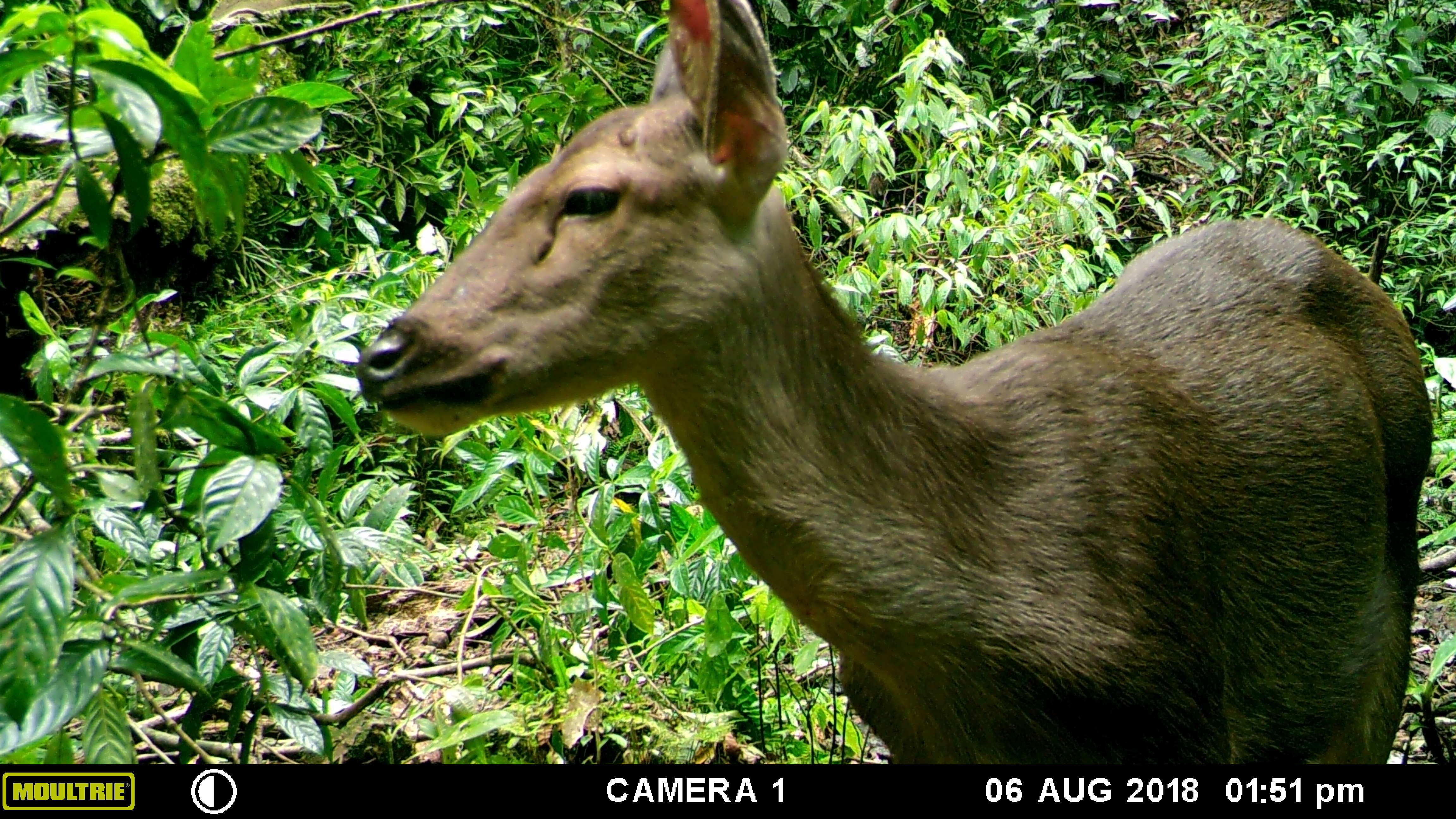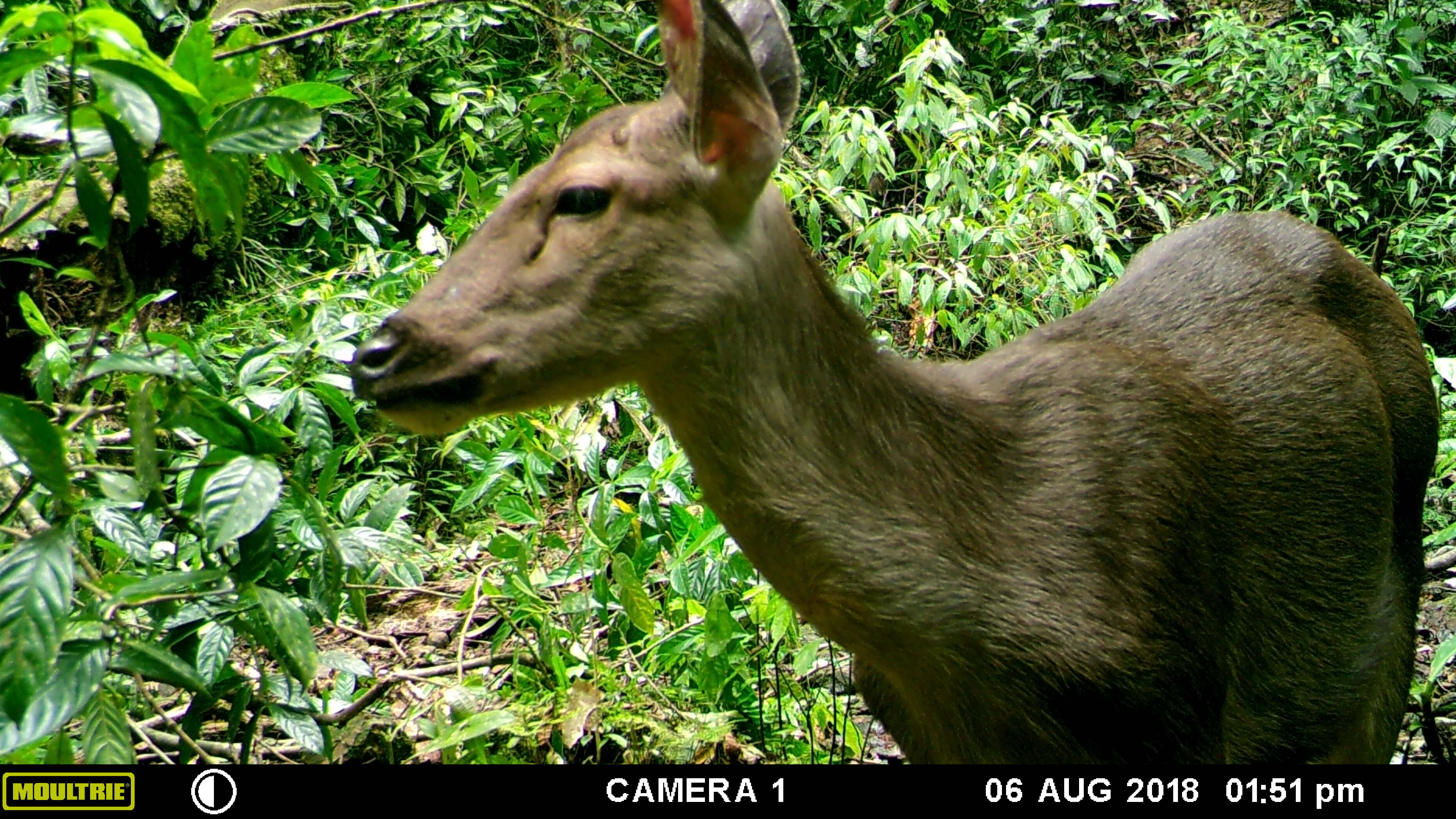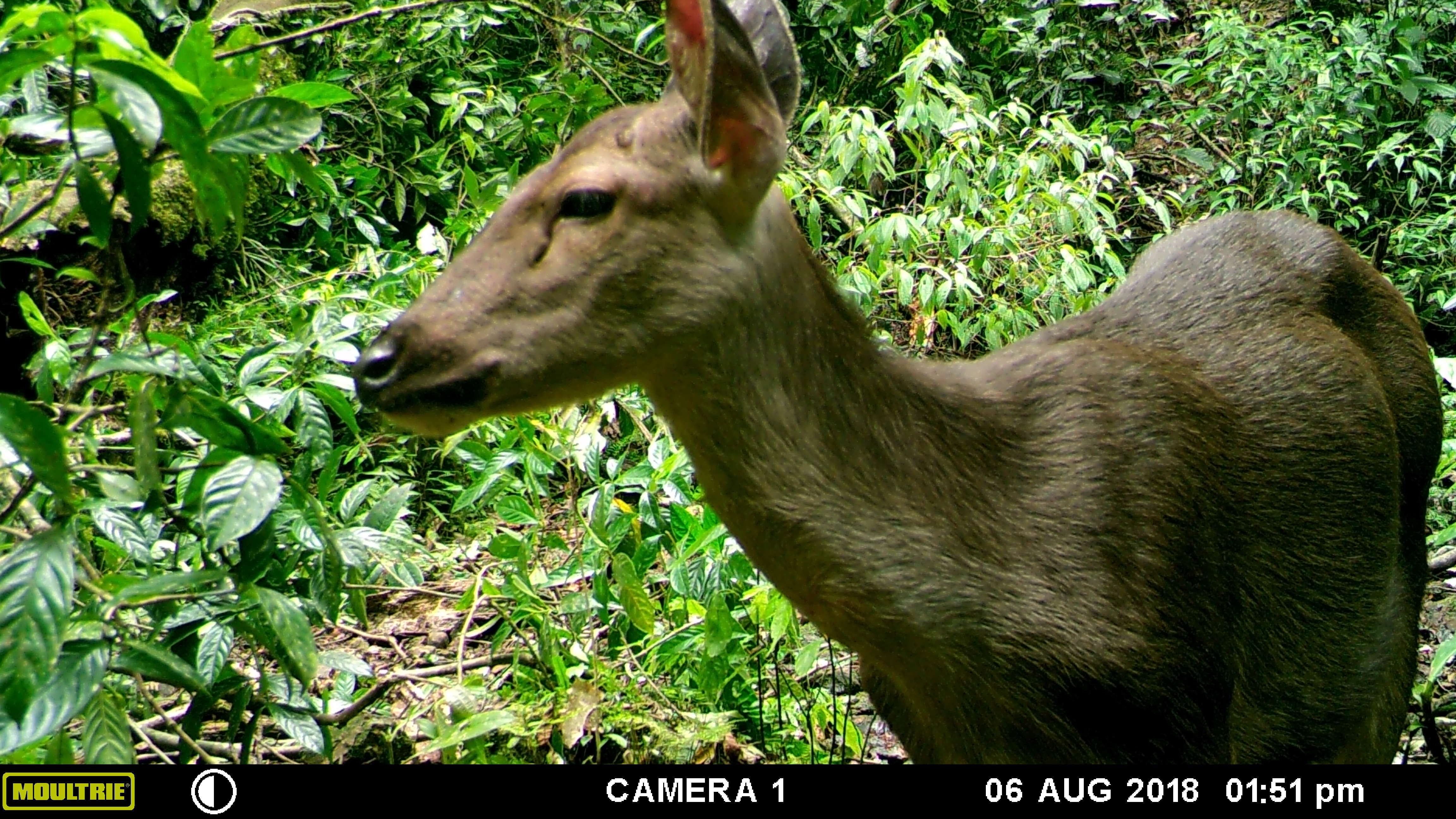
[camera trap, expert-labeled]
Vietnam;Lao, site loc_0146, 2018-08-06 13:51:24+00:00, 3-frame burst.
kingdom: Animalia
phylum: Chordata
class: Mammalia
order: Artiodactyla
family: Cervidae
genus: Rusa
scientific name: Rusa unicolor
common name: sambar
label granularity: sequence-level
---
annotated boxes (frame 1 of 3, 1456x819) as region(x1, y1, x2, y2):
sambar: region(354, 0, 1434, 764)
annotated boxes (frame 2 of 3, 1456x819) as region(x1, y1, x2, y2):
sambar: region(348, 0, 1438, 764)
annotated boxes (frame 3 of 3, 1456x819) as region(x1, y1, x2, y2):
sambar: region(352, 0, 1444, 764)